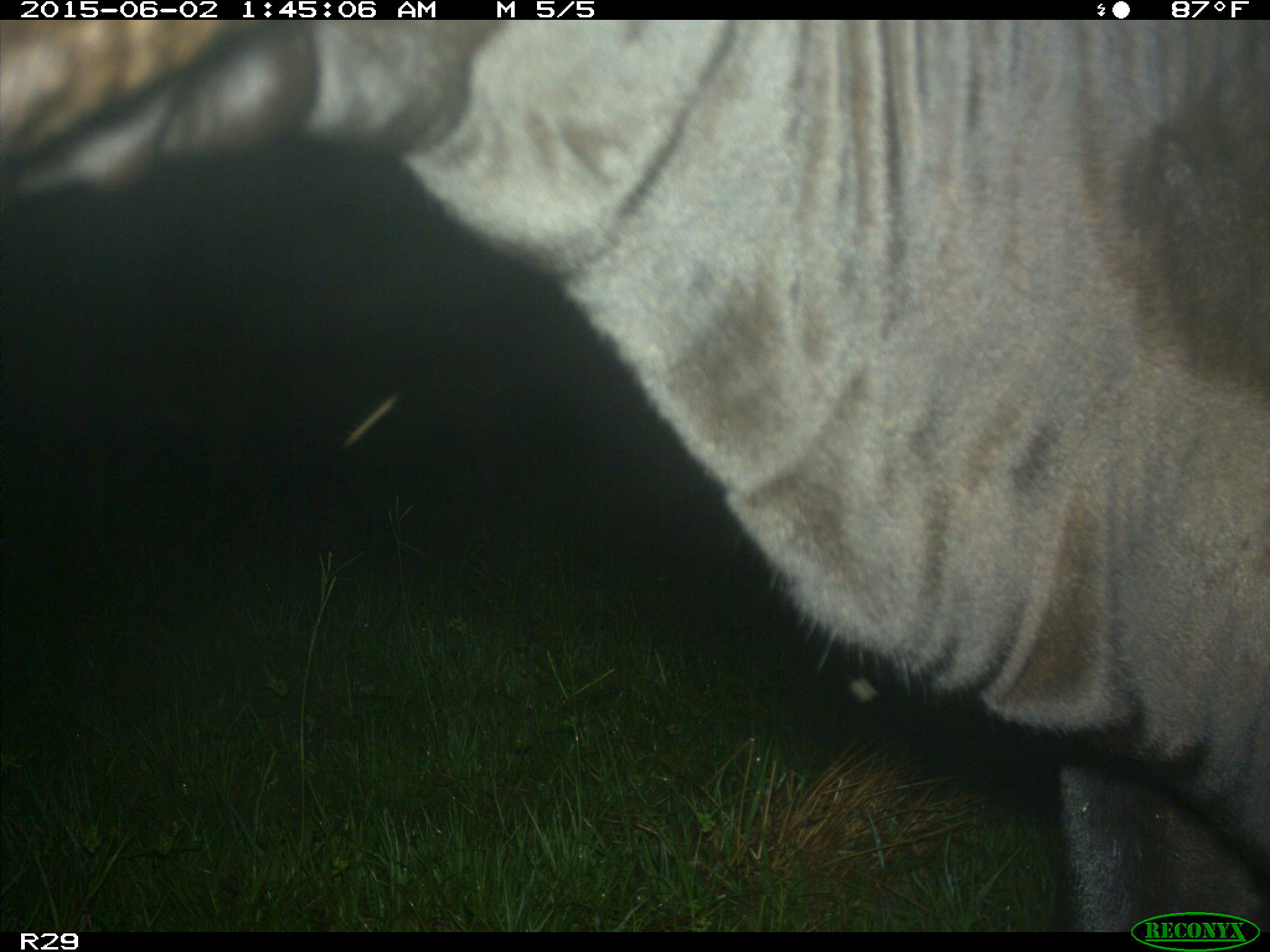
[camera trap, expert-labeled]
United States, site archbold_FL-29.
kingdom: Animalia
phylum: Chordata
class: Mammalia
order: Artiodactyla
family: Bovidae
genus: Bos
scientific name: Bos taurus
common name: domestic cow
Bos taurus (domestic cow).